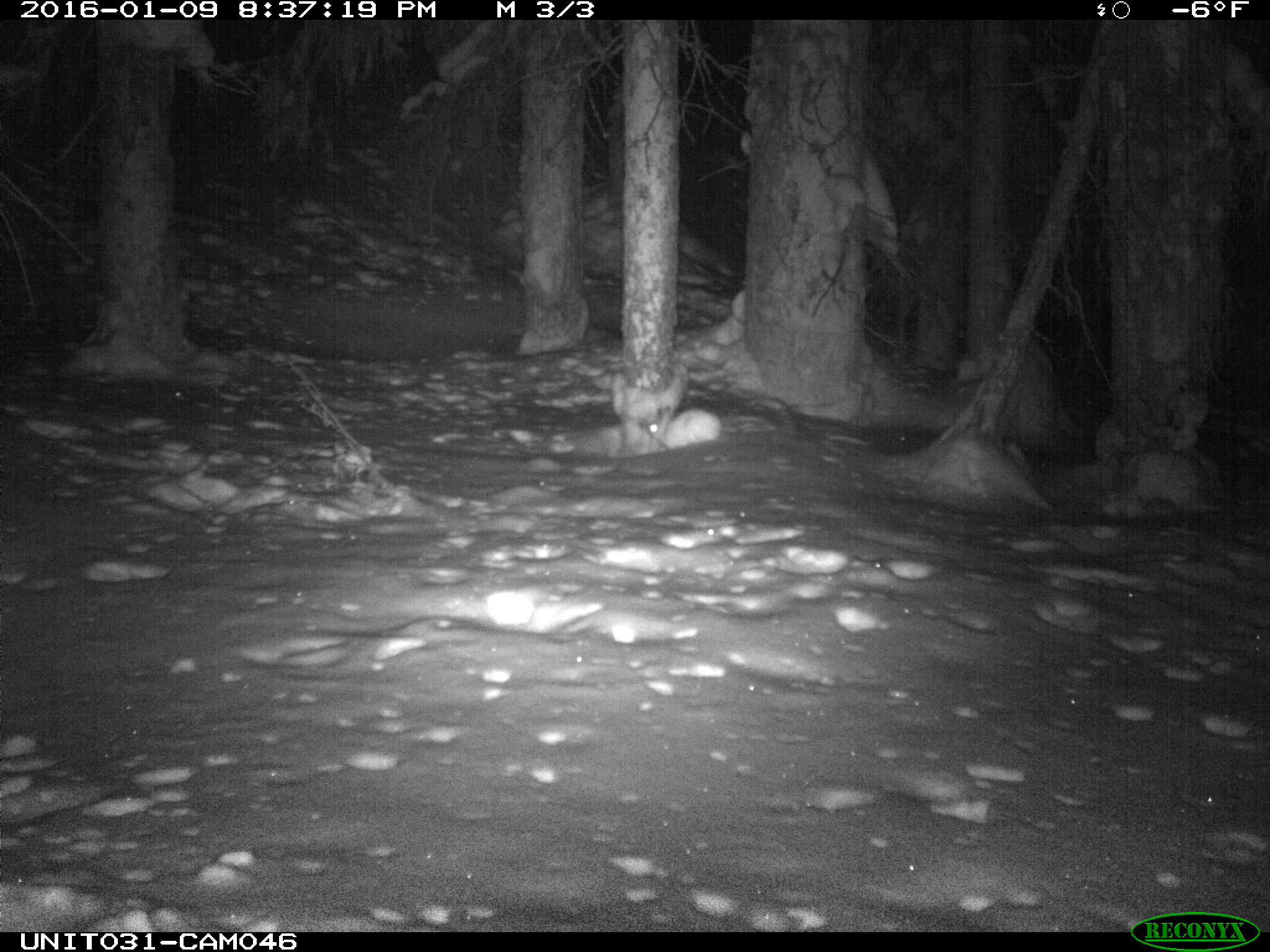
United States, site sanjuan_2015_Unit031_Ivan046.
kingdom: Animalia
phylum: Chordata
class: Mammalia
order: Lagomorpha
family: Leporidae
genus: Lepus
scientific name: Lepus americanus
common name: snowshoe hare